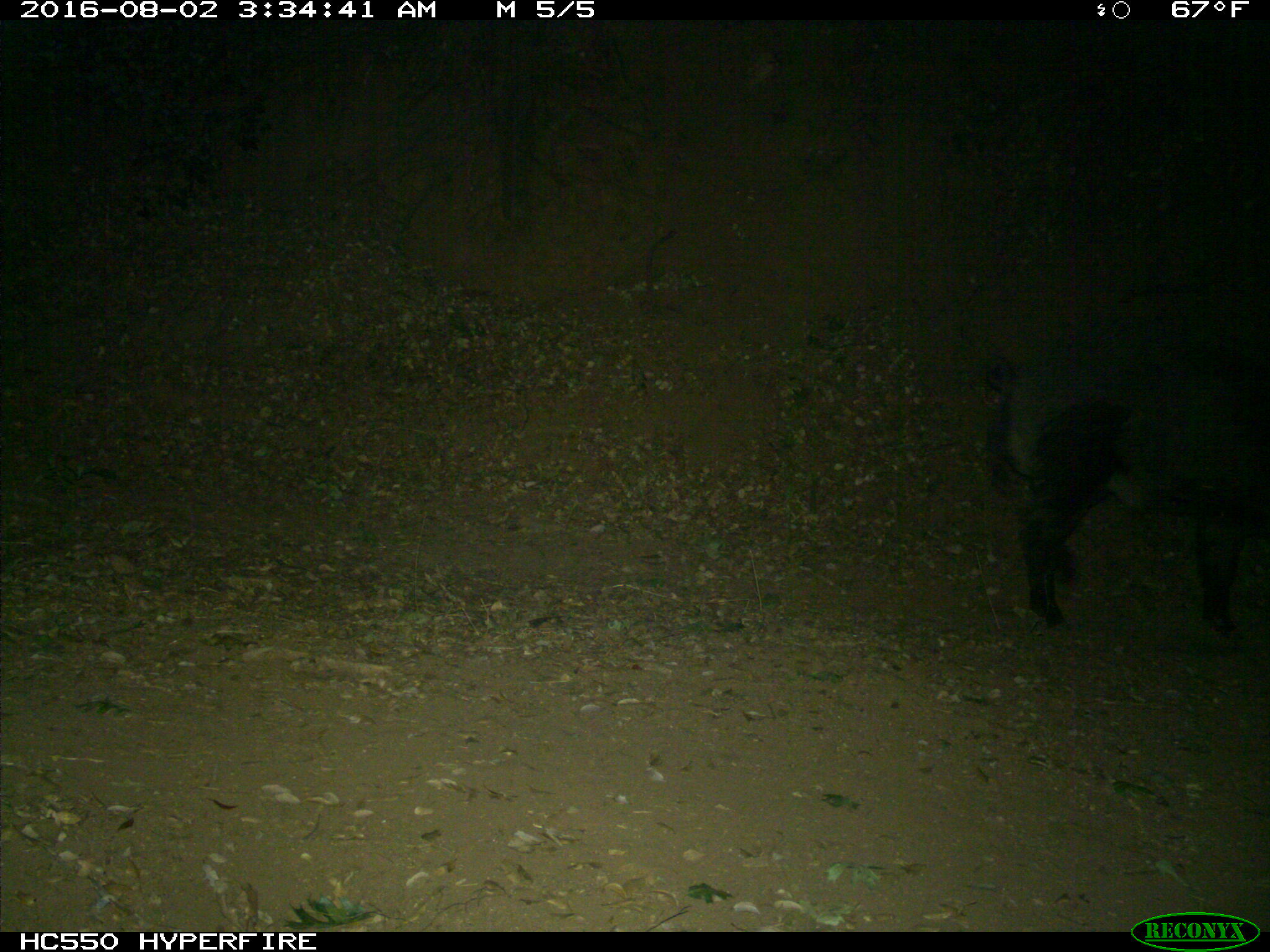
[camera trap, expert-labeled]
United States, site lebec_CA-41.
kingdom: Animalia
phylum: Chordata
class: Mammalia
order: Artiodactyla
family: Suidae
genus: Sus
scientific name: Sus scrofa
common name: wild boar